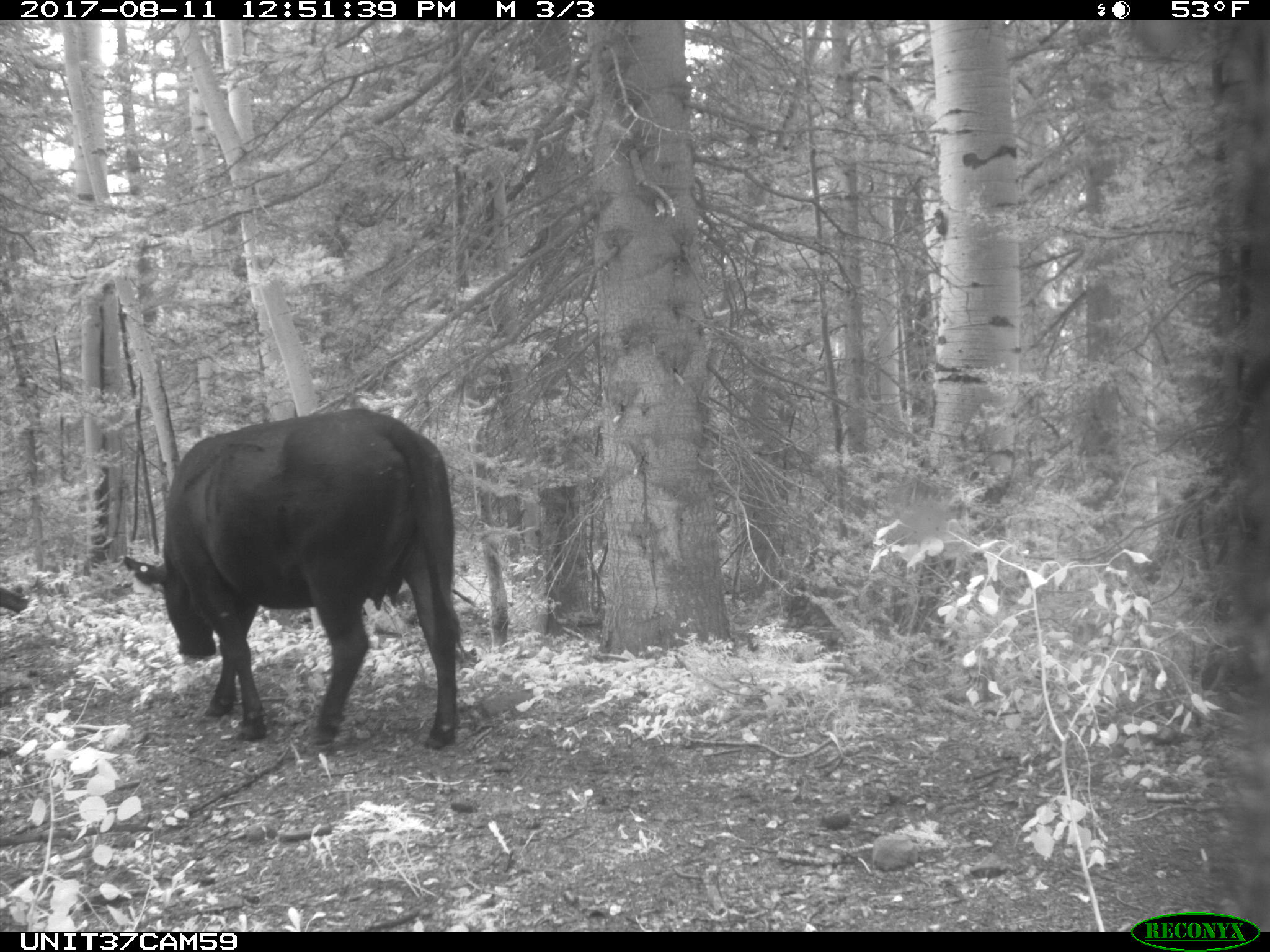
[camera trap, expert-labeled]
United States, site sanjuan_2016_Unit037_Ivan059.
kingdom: Animalia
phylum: Chordata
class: Mammalia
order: Artiodactyla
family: Bovidae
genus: Bos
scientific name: Bos taurus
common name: domestic cow